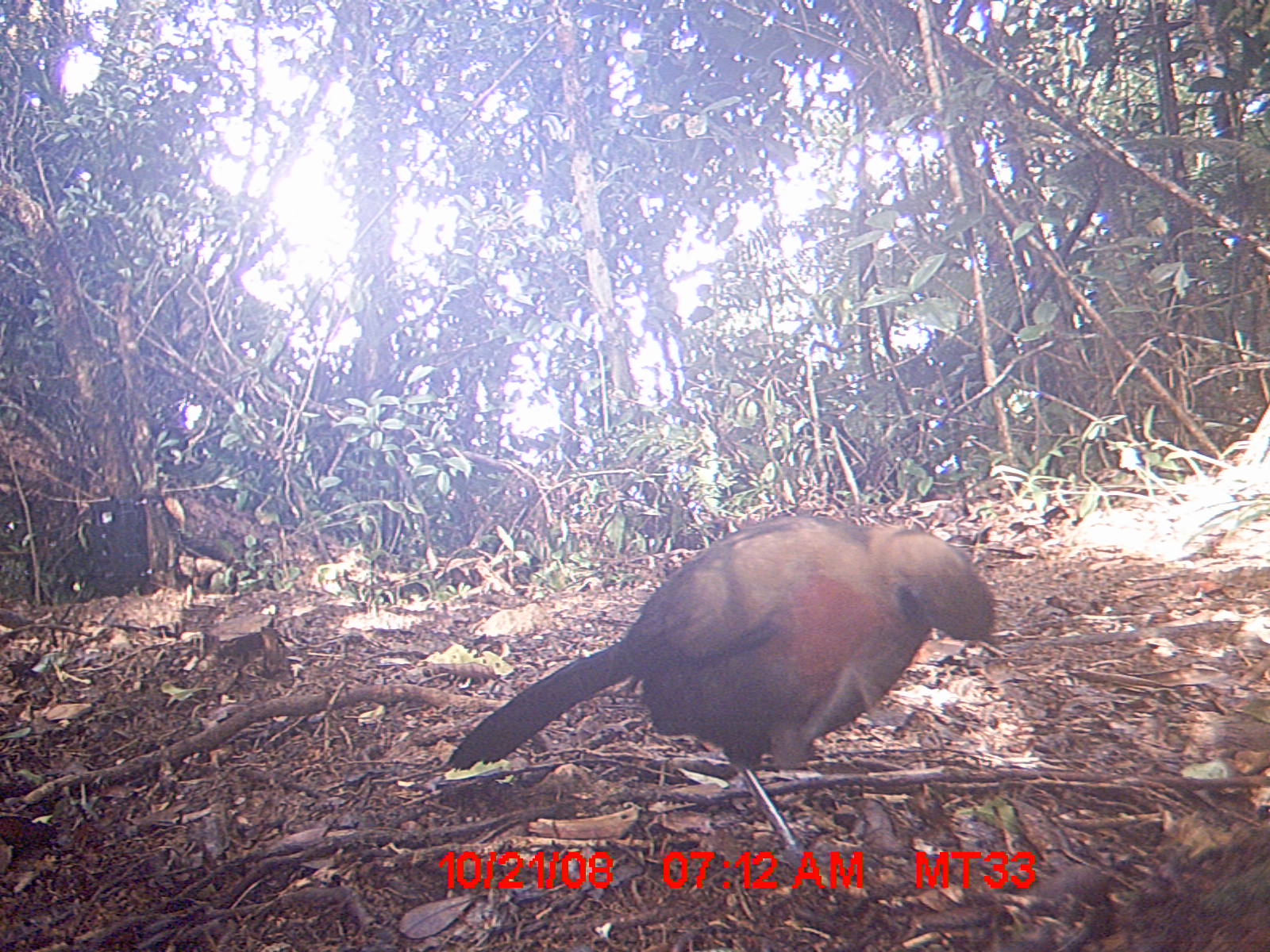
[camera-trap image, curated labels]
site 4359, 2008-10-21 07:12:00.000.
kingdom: Animalia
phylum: Chordata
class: Aves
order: Cuculiformes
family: Cuculidae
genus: Coua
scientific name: Coua serriana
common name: red-breasted coua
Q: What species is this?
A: Coua serriana (red-breasted coua).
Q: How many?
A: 1.